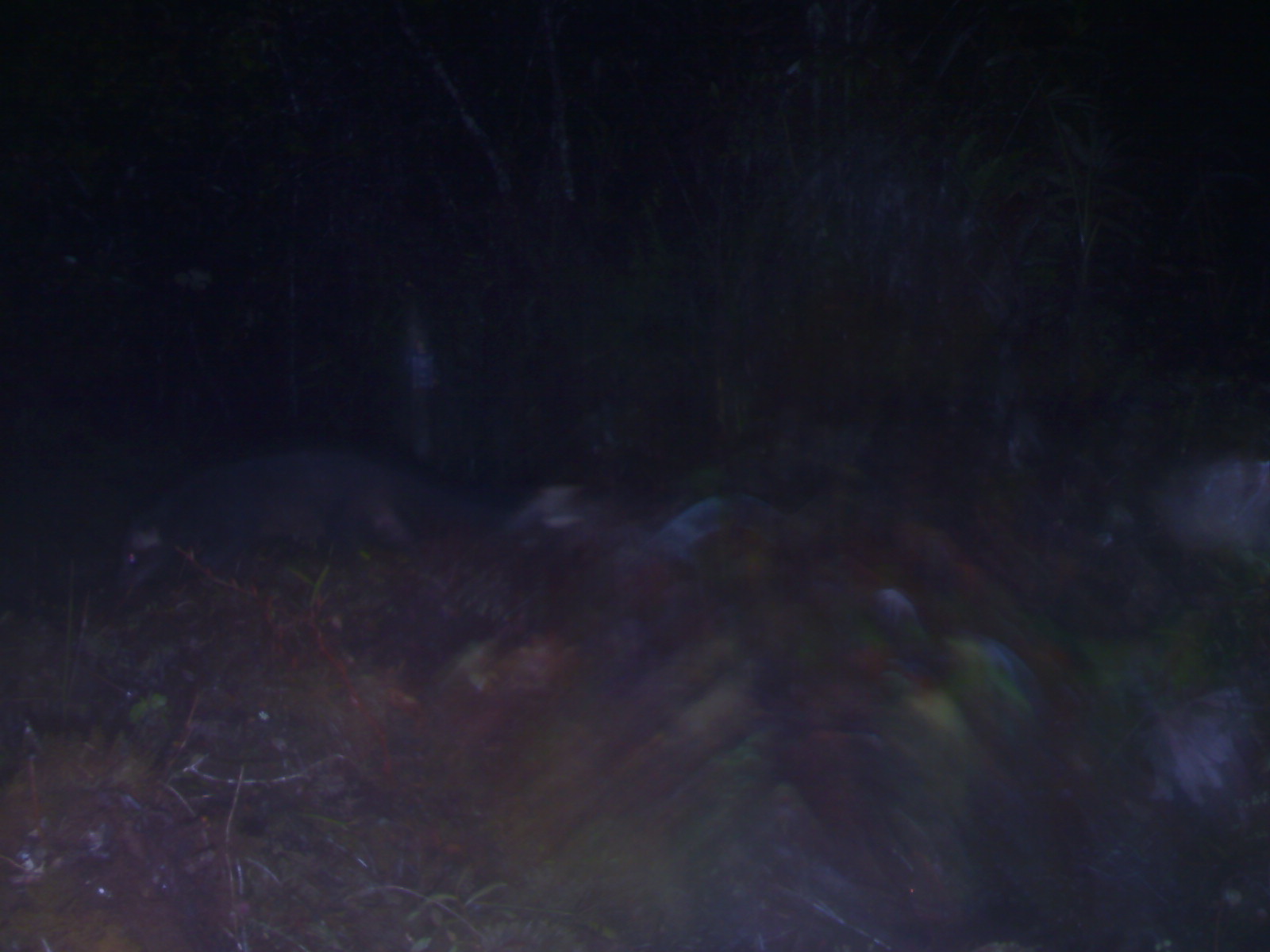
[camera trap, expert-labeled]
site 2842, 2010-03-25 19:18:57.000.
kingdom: Animalia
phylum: Chordata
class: Mammalia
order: Carnivora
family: Viverridae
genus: Paguma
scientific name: Paguma larvata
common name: masked palm civet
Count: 1.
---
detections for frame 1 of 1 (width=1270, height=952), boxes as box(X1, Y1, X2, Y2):
paguma larvata: box(106, 448, 484, 603)